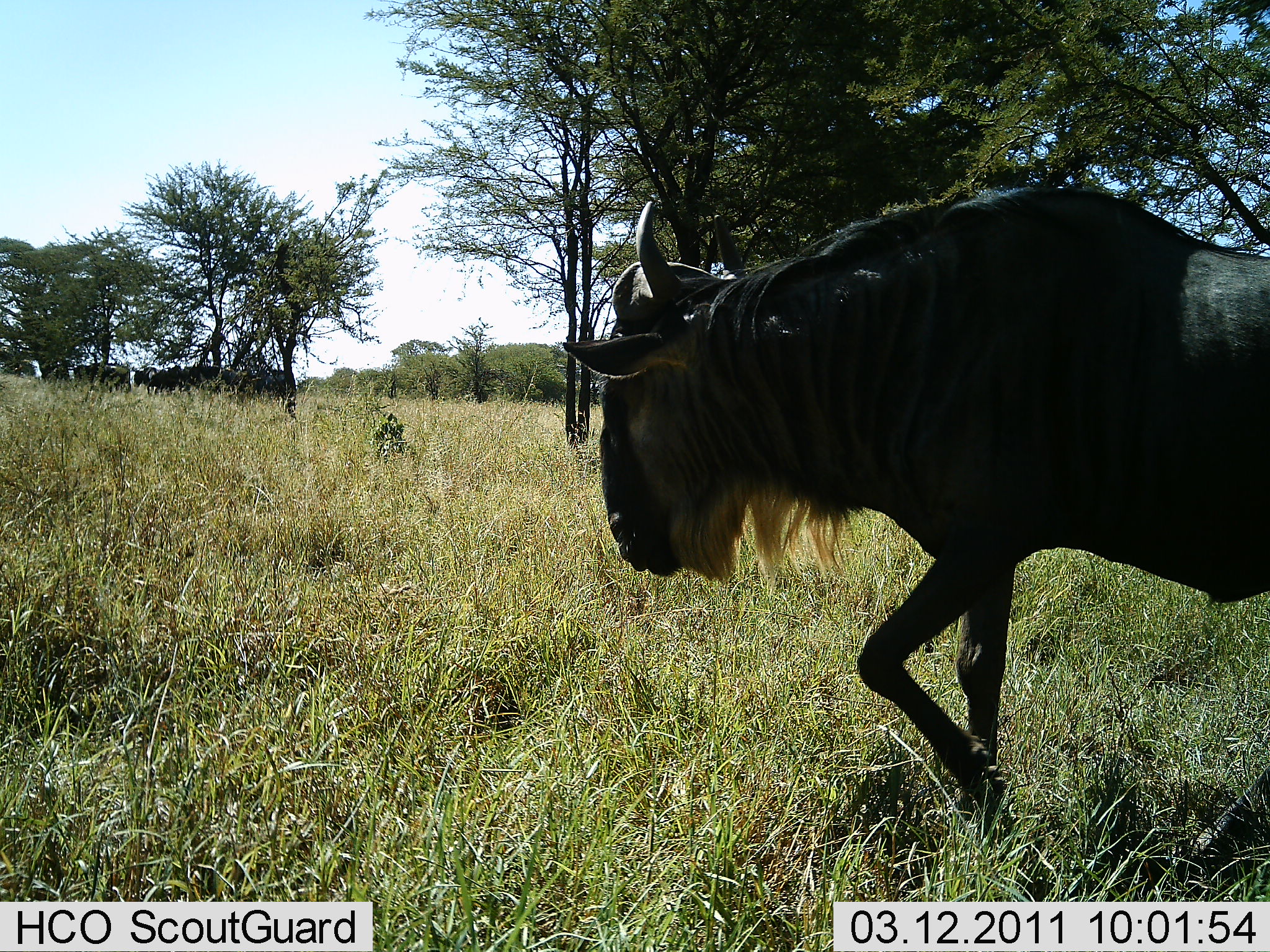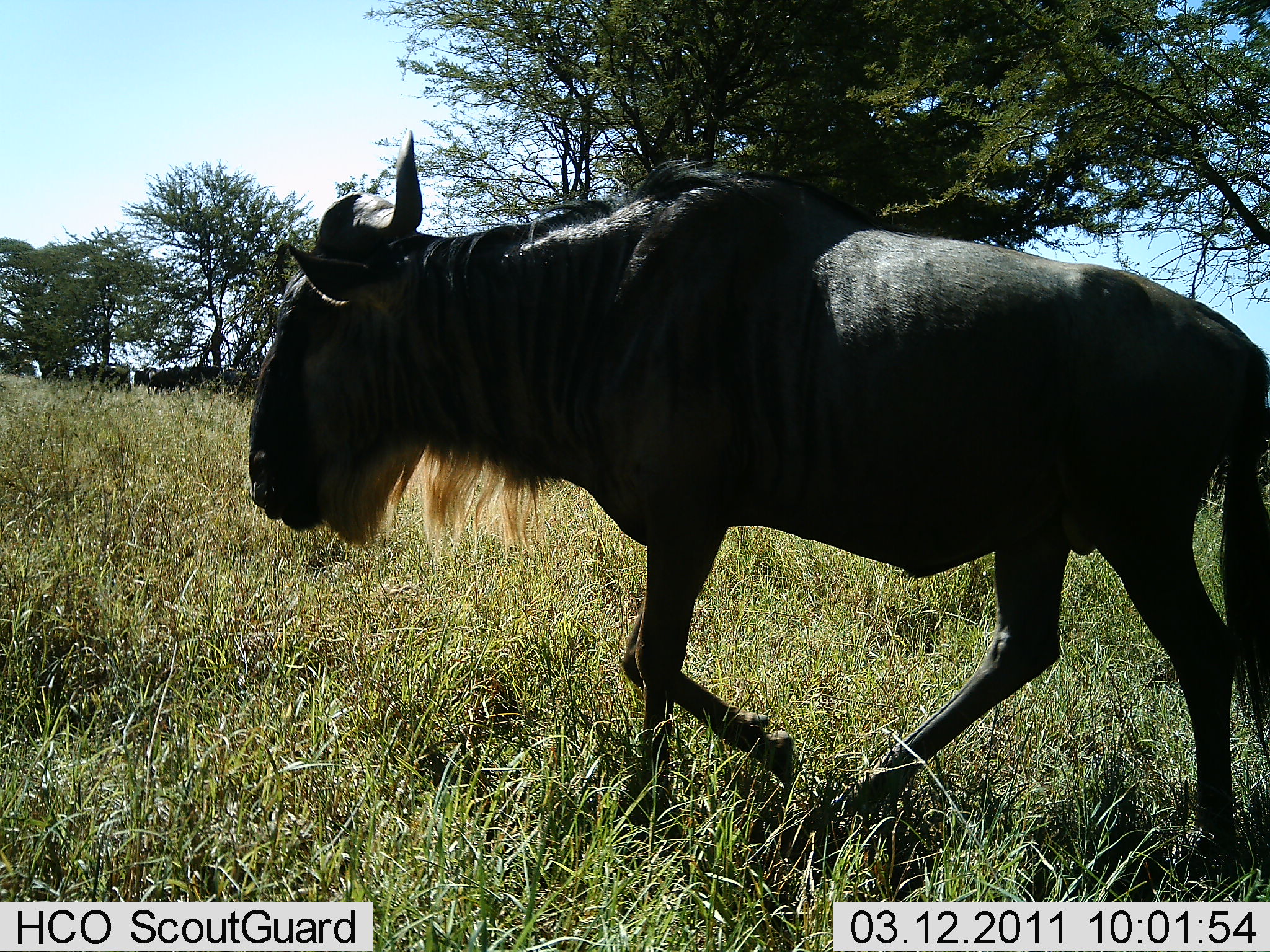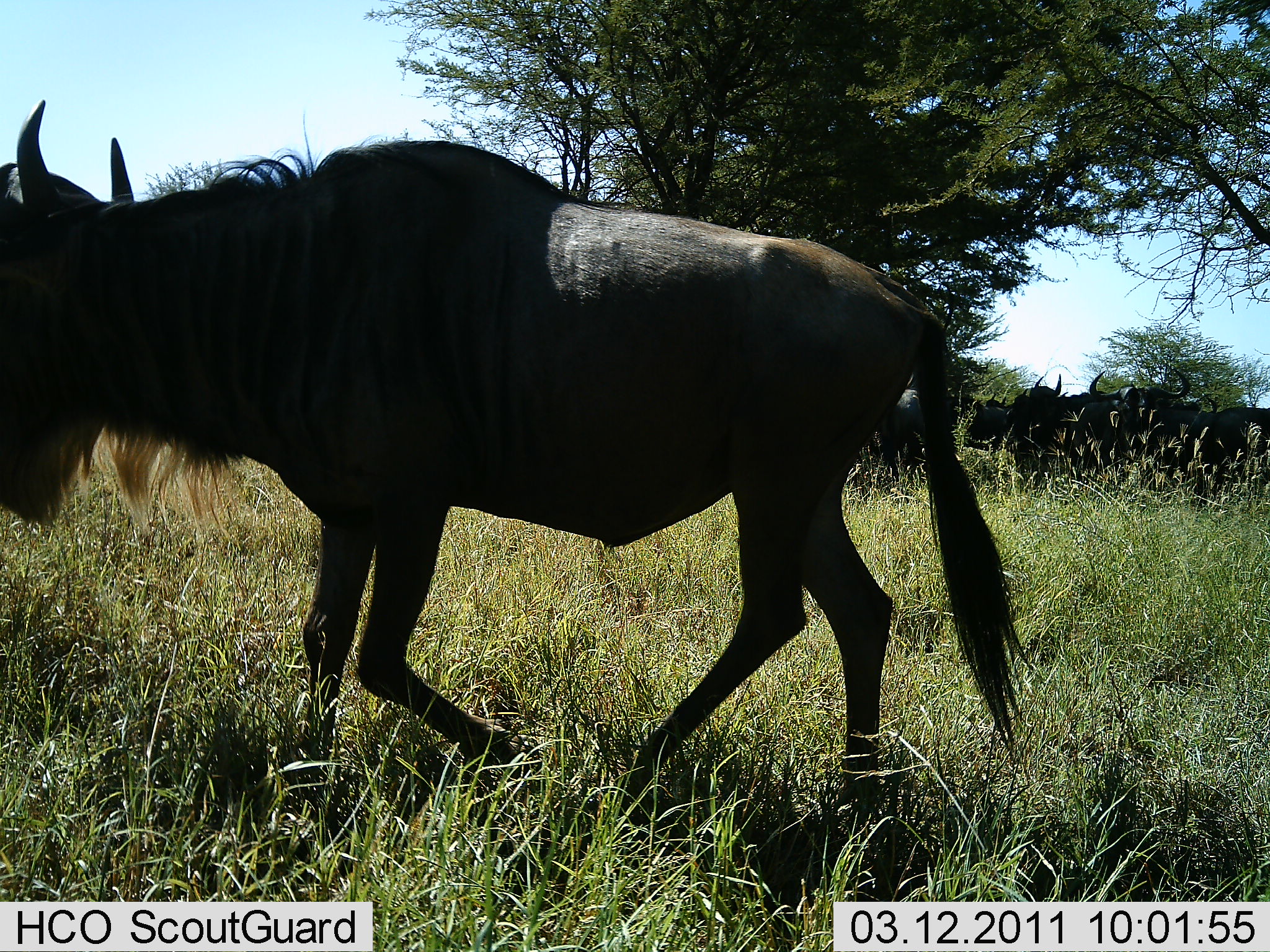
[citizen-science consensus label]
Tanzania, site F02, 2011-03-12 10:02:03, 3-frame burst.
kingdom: Animalia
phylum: Chordata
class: Mammalia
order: Artiodactyla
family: Bovidae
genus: Connochaetes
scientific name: Connochaetes taurinus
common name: blue wildebeest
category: wildebeest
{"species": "wildebeest (blue wildebeest) (Connochaetes taurinus)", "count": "10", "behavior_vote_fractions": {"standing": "31%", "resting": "0%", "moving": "100%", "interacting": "0%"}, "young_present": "0%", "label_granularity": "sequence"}